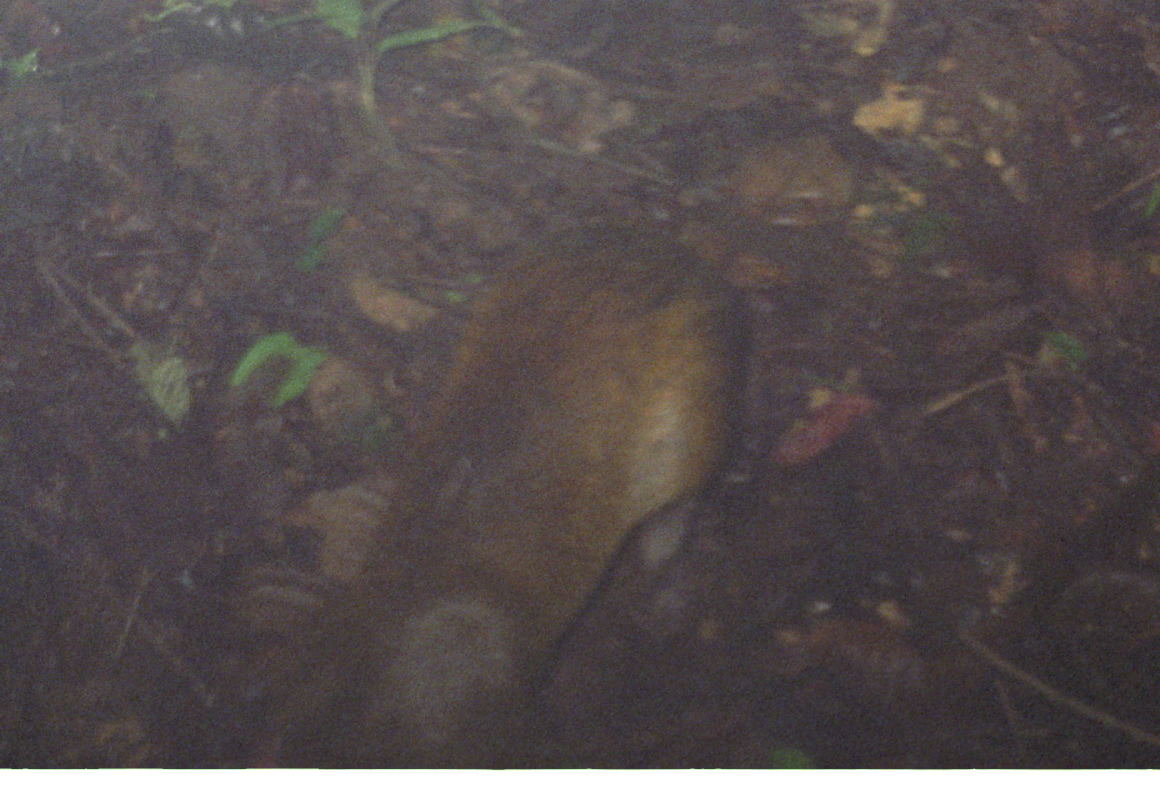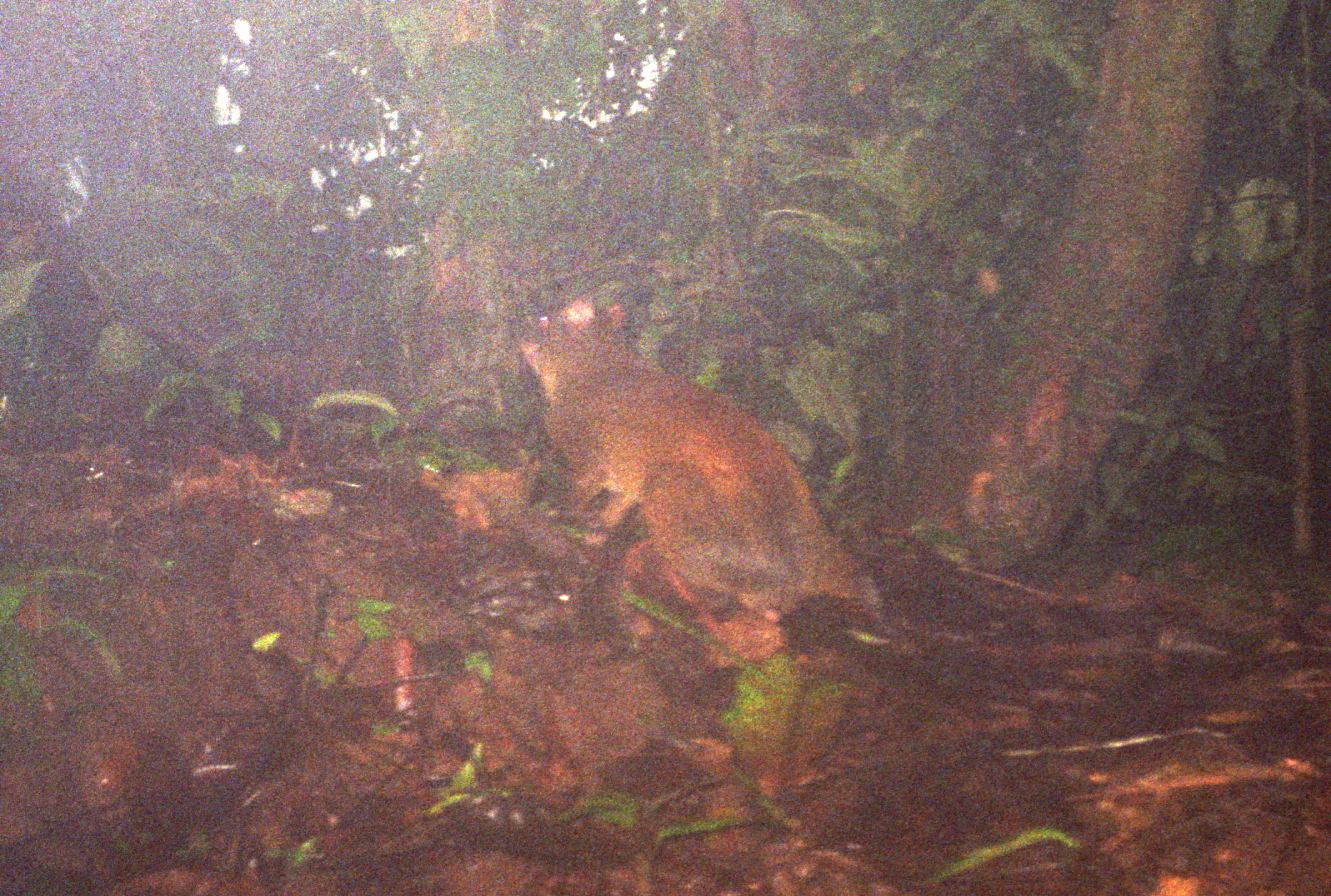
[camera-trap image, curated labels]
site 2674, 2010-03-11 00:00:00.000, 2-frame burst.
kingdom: Animalia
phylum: Chordata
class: Mammalia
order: Rodentia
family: Dasyproctidae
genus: Dasyprocta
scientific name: Dasyprocta punctata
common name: central american agouti